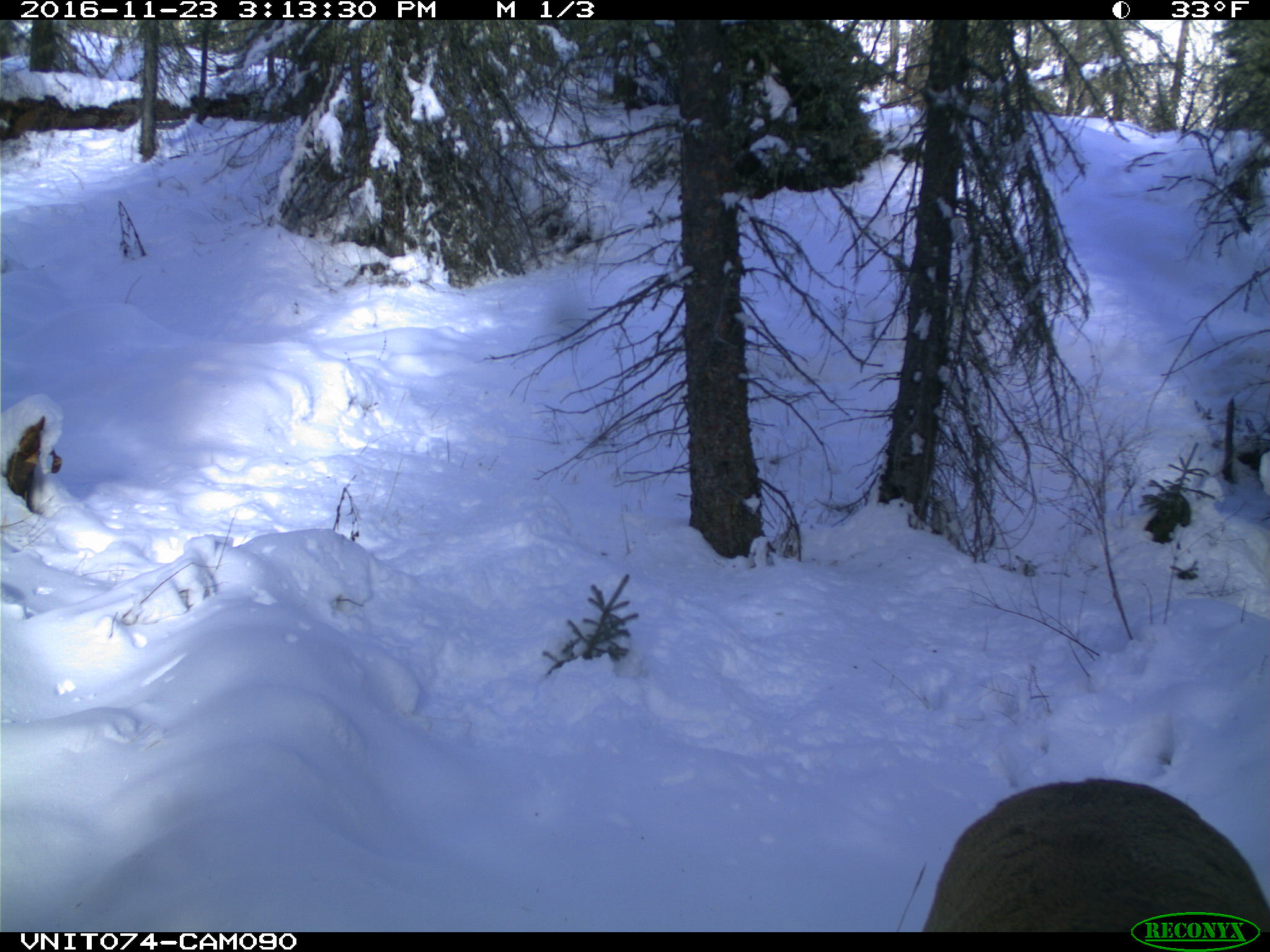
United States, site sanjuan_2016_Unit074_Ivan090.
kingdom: Animalia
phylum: Chordata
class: Mammalia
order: Artiodactyla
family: Cervidae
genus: Cervus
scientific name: Cervus elaphus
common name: red deer